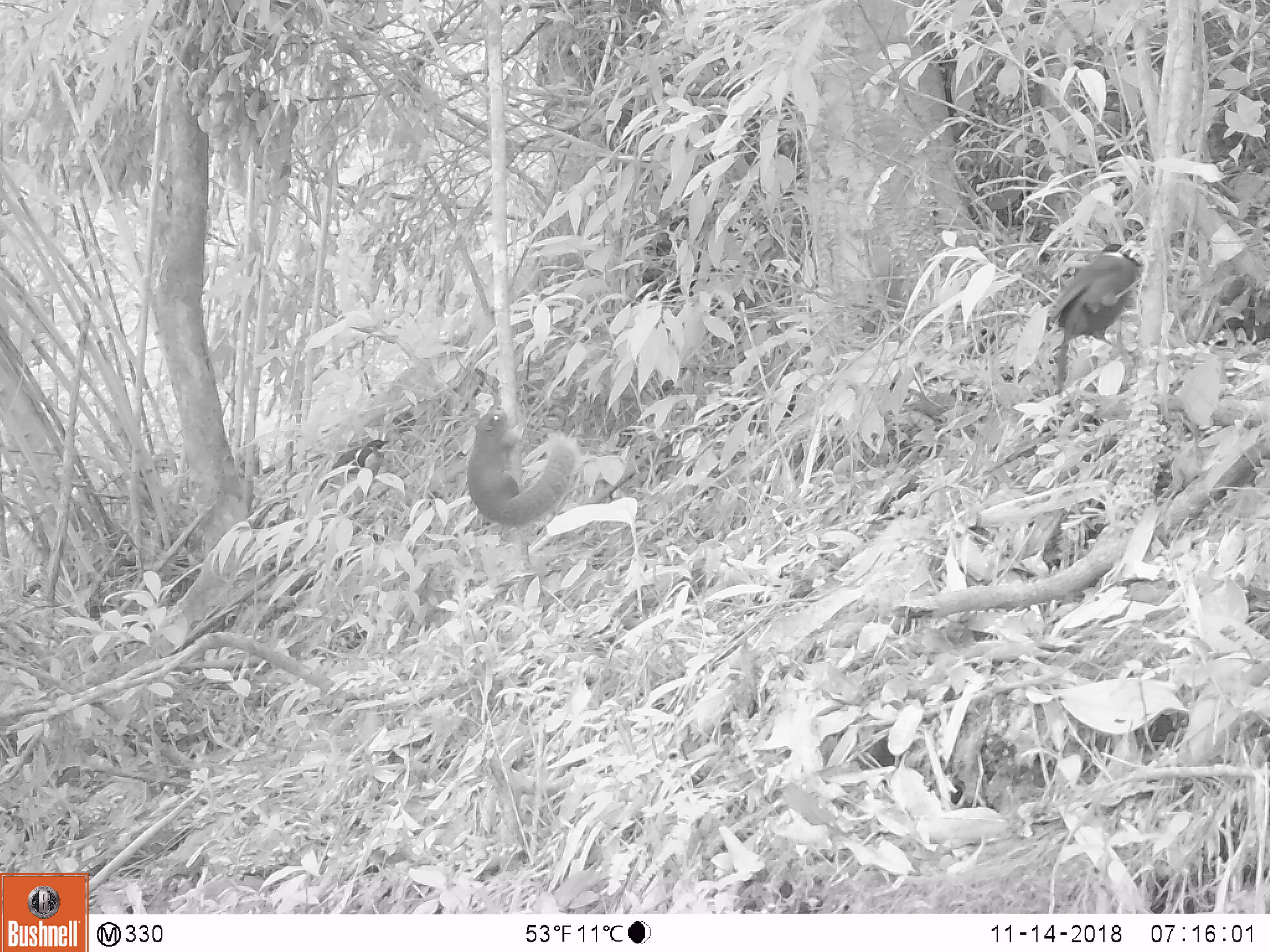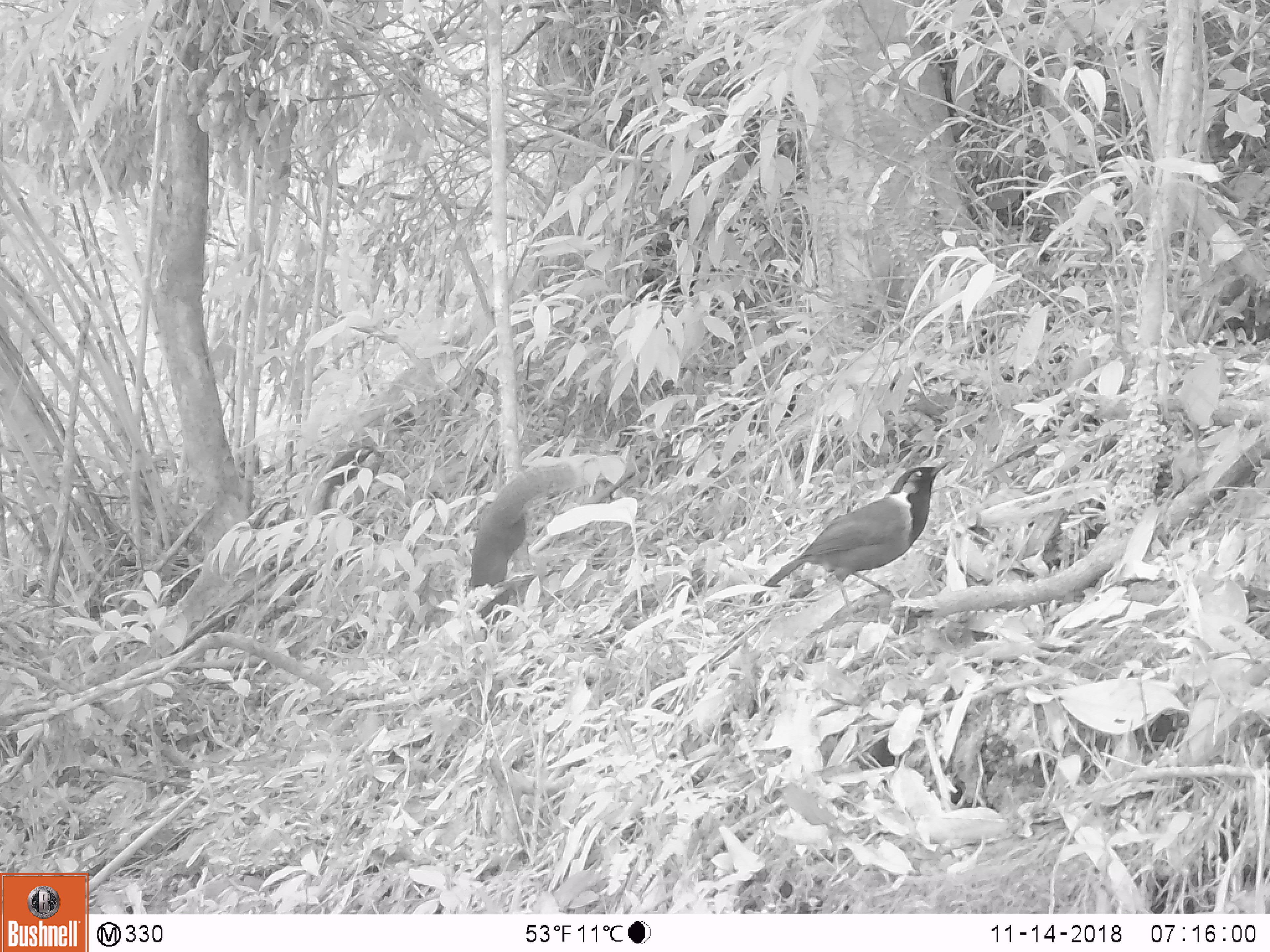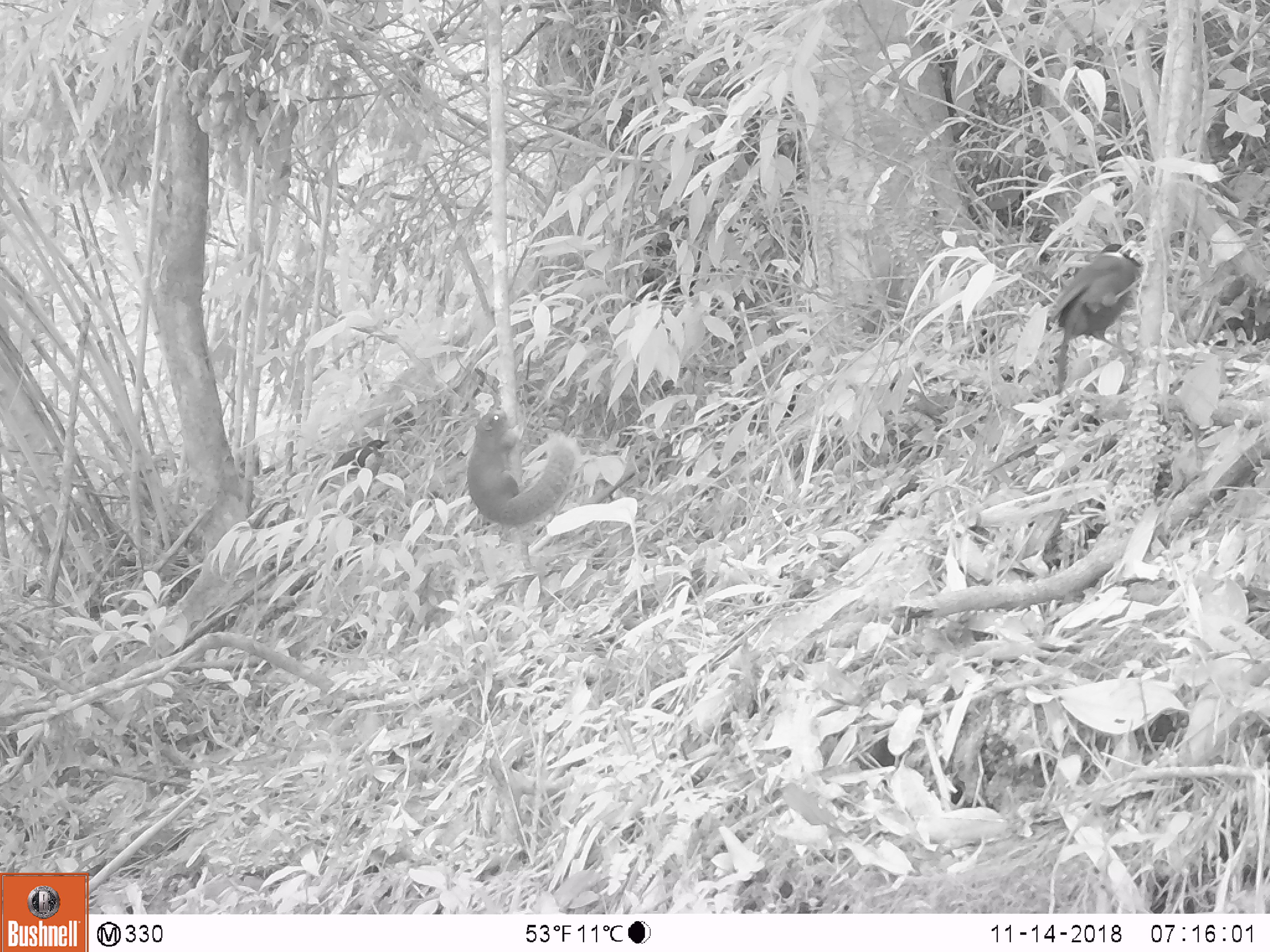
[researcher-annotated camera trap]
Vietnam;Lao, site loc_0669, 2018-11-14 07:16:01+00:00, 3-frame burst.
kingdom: Animalia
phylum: Chordata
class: Mammalia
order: Rodentia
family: Sciuridae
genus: Callosciurus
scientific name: Callosciurus erythraeus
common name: pallas's squirrel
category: pallass squirrel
Pallass squirrel (pallas's squirrel) (Callosciurus erythraeus). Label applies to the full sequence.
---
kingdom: Animalia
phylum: Chordata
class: Aves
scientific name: Aves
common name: bird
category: unidentified bird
Unidentified bird (bird) (Aves). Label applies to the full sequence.